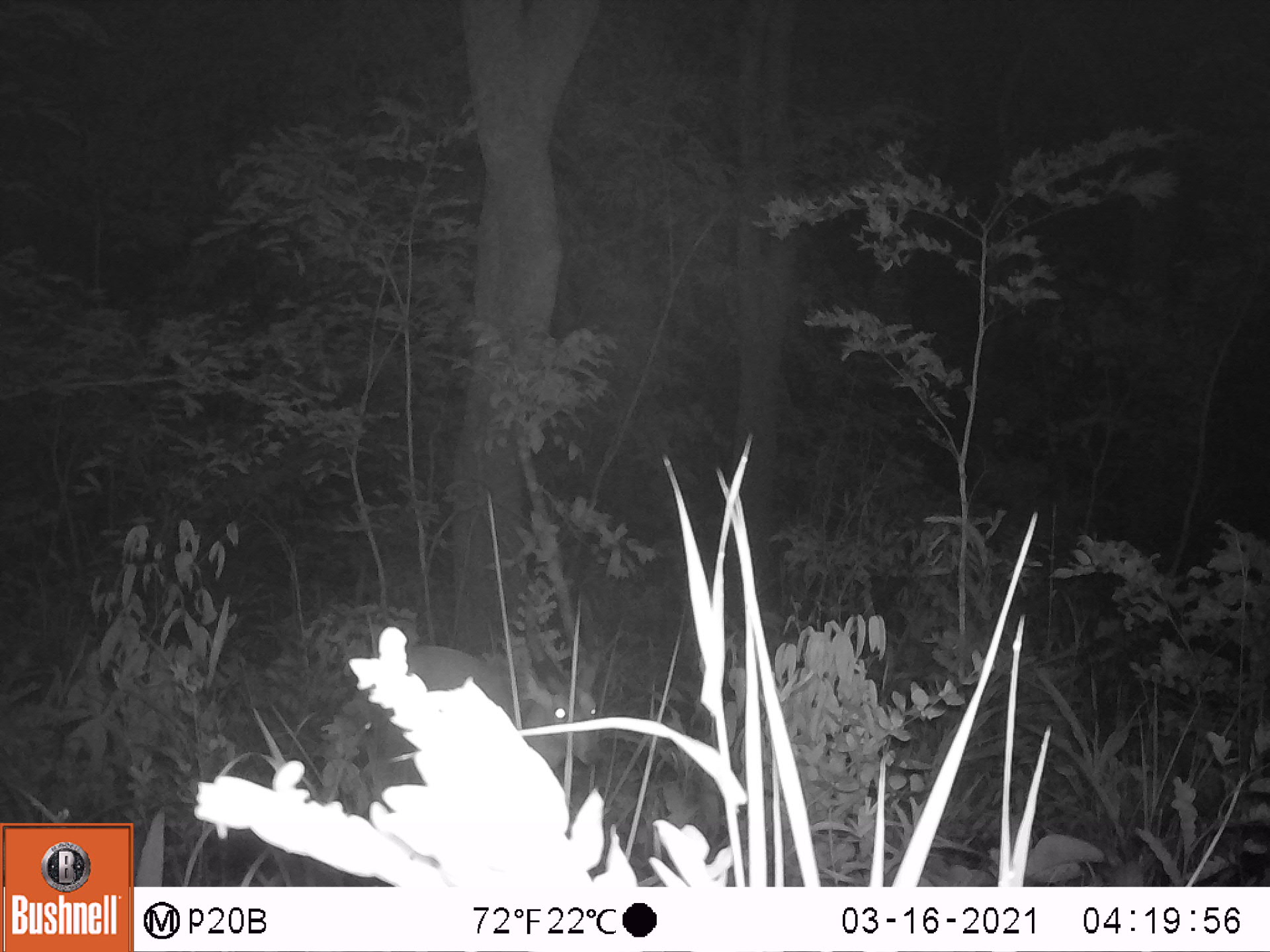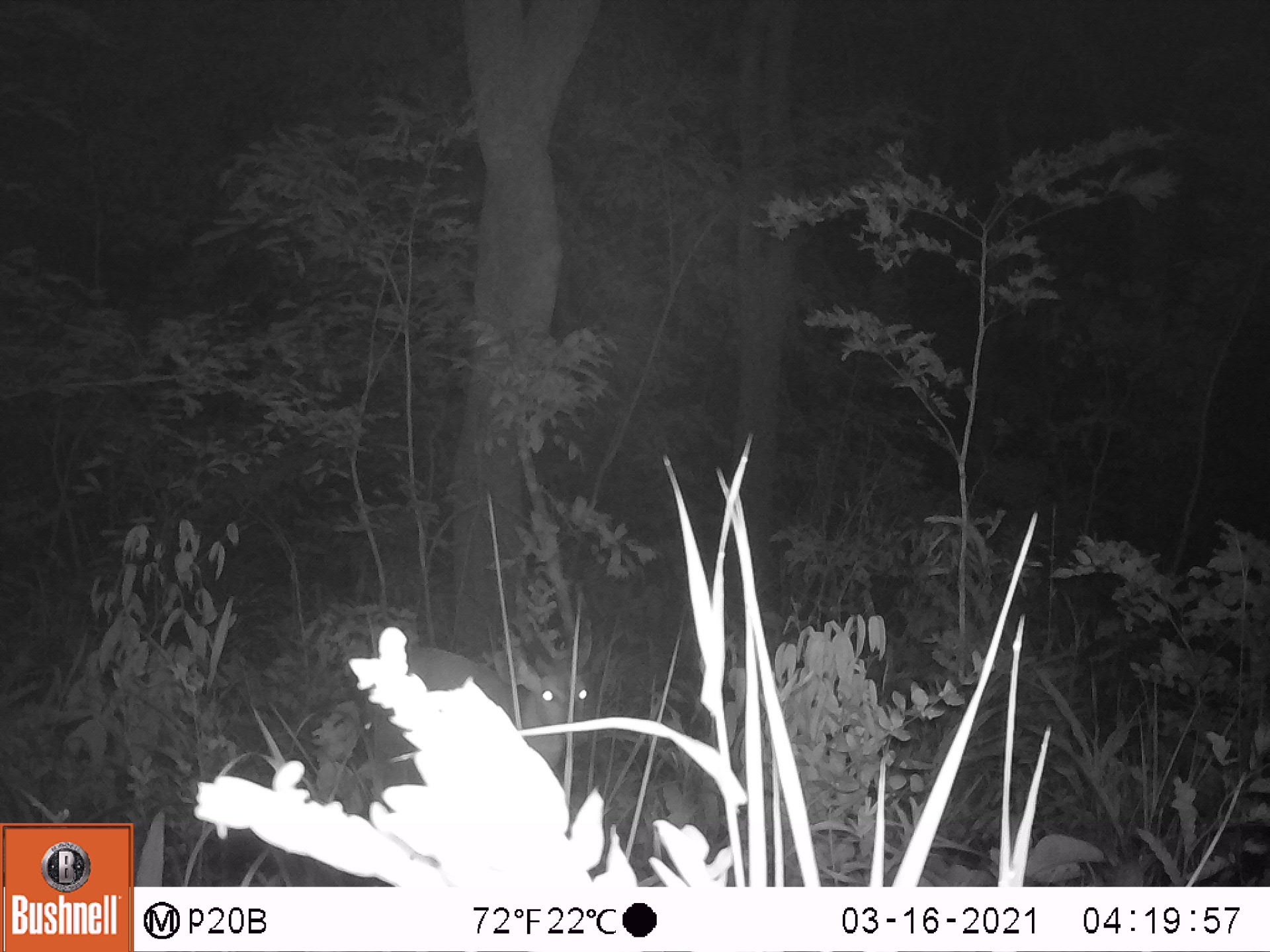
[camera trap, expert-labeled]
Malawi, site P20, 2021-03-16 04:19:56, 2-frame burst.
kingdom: Animalia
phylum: Chordata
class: Mammalia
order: Artiodactyla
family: Bovidae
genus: Tragelaphus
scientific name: Tragelaphus sylvaticus sylvaticus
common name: cape bushbuck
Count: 1.